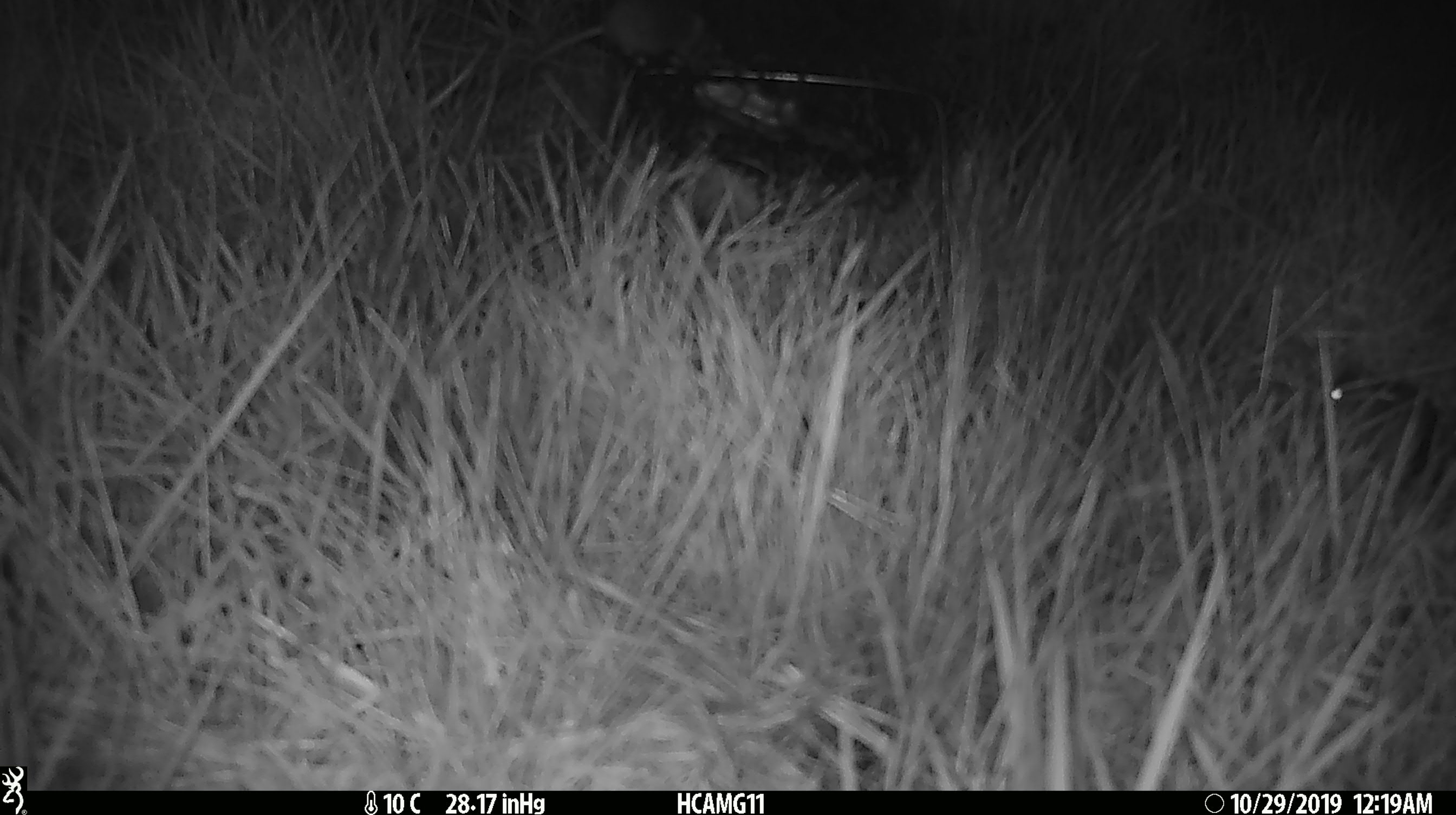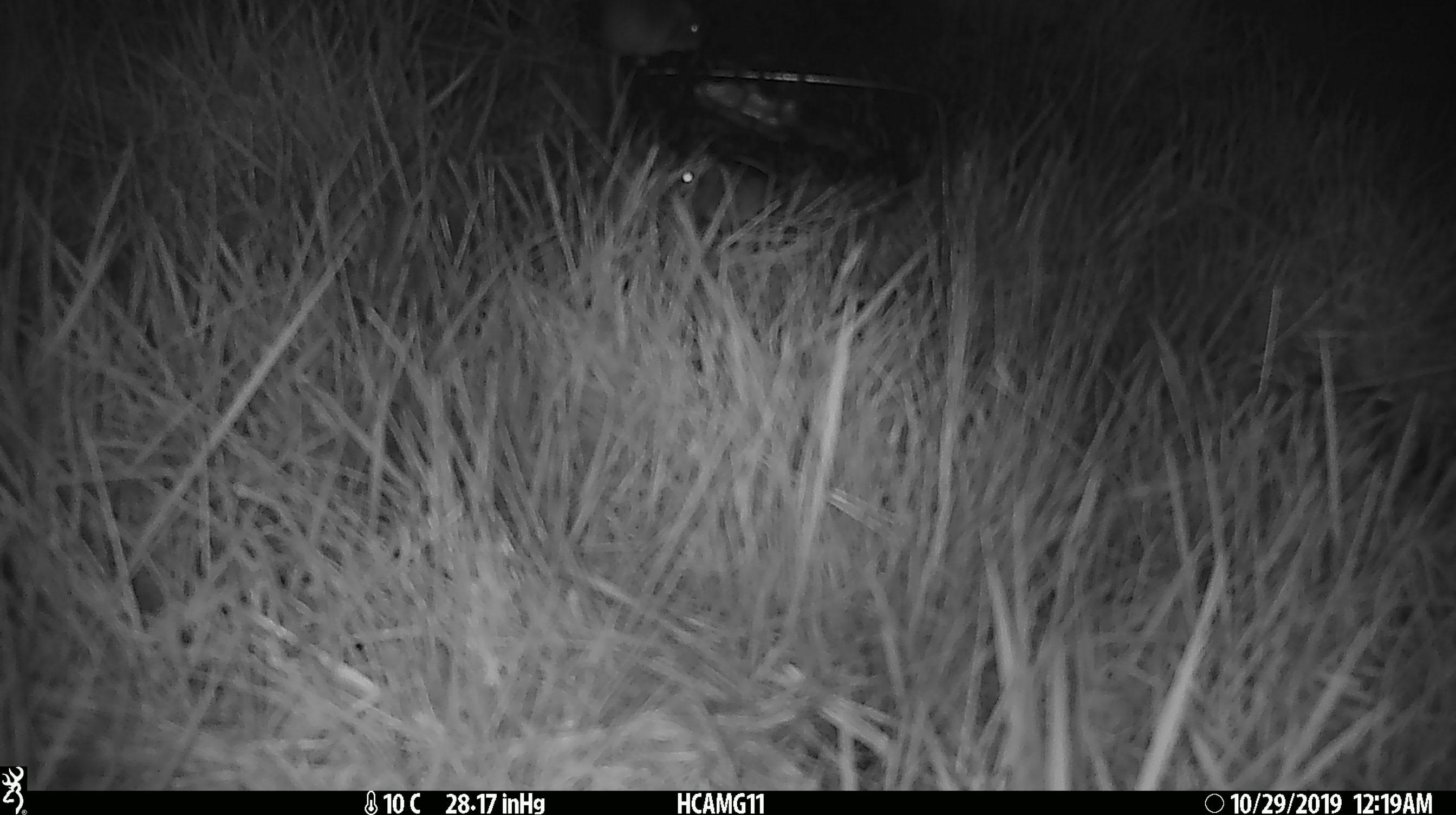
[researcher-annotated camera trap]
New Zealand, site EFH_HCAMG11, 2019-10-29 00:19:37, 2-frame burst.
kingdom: Animalia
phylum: Chordata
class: Mammalia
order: Rodentia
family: Muridae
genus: Mus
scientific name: Mus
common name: mouse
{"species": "mouse (Mus)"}